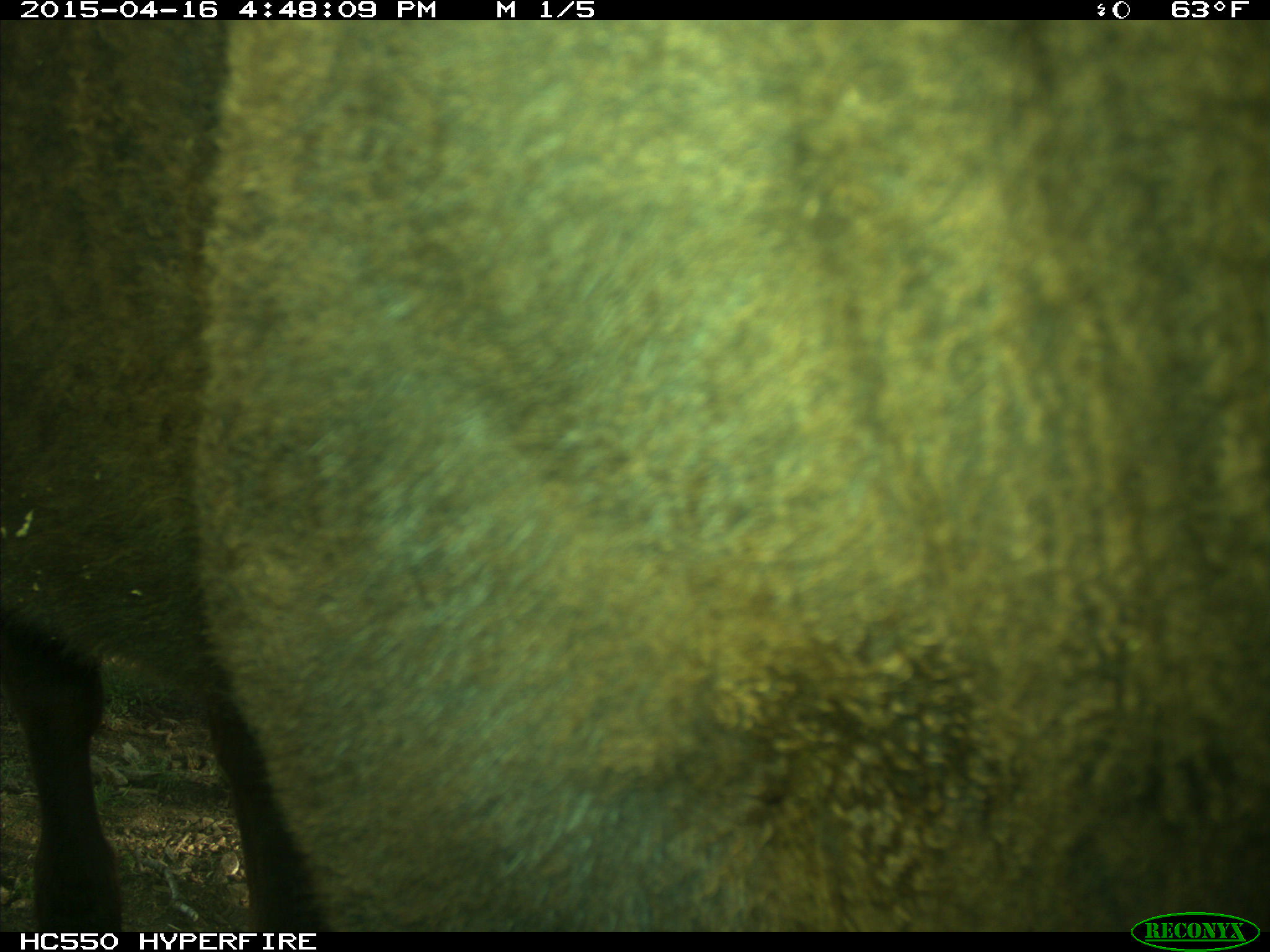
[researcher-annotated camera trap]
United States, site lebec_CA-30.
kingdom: Animalia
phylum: Chordata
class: Mammalia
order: Artiodactyla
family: Bovidae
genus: Bos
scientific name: Bos taurus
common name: domestic cow